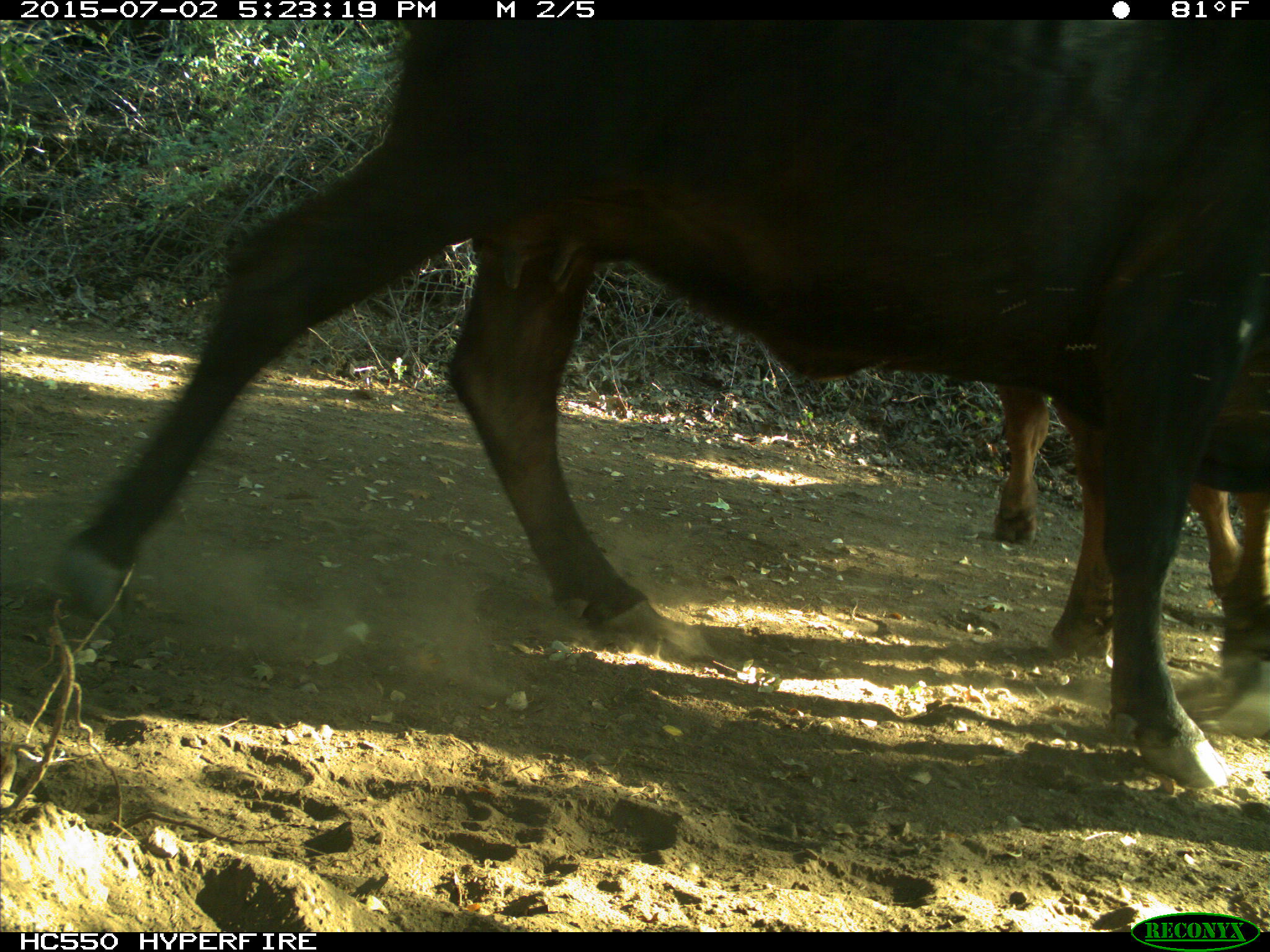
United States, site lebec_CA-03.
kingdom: Animalia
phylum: Chordata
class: Mammalia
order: Artiodactyla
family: Bovidae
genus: Bos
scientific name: Bos taurus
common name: domestic cow